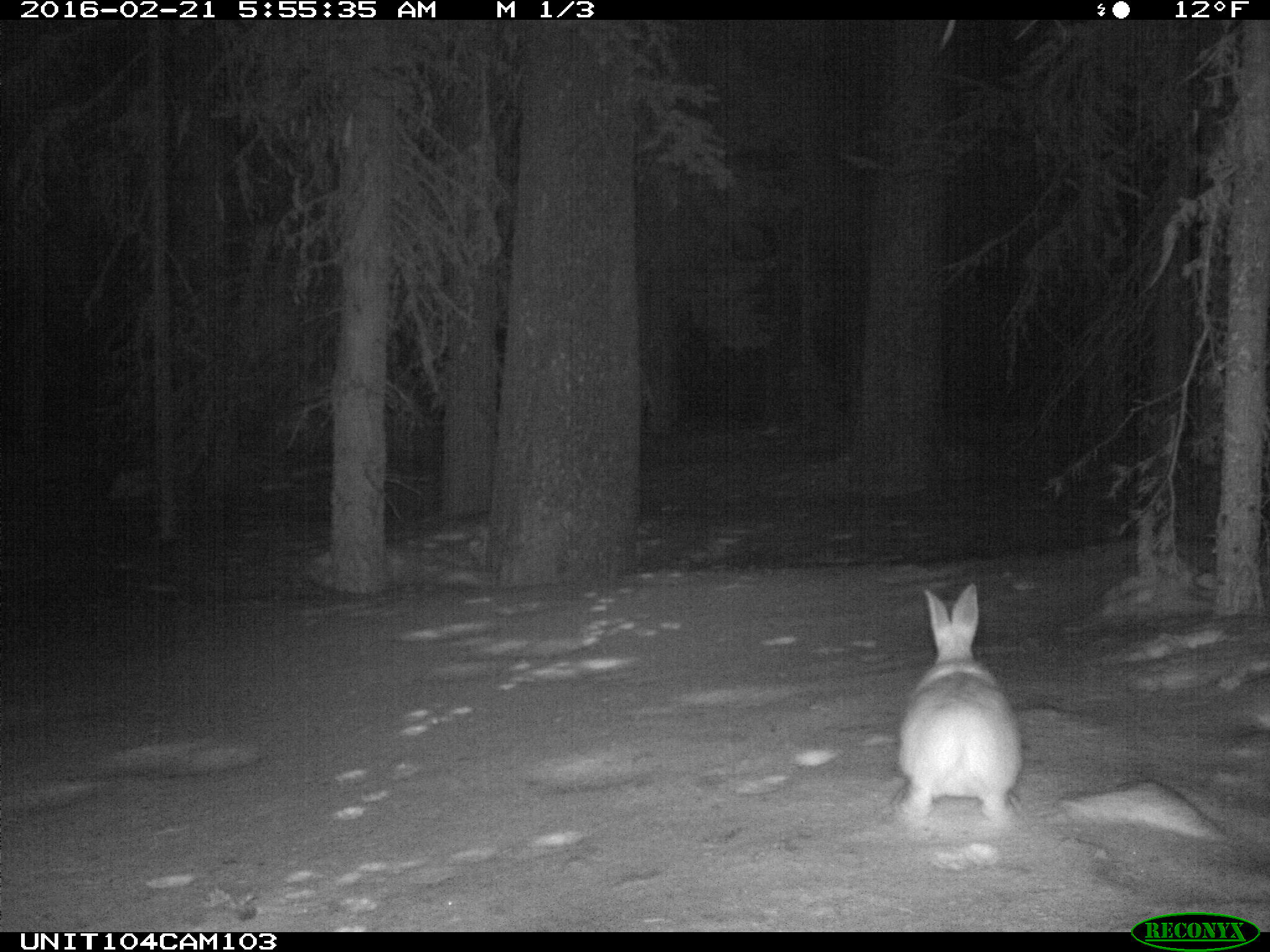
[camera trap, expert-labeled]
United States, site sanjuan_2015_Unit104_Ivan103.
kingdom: Animalia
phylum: Chordata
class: Mammalia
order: Lagomorpha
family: Leporidae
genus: Lepus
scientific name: Lepus americanus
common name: snowshoe hare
Lepus americanus (snowshoe hare).